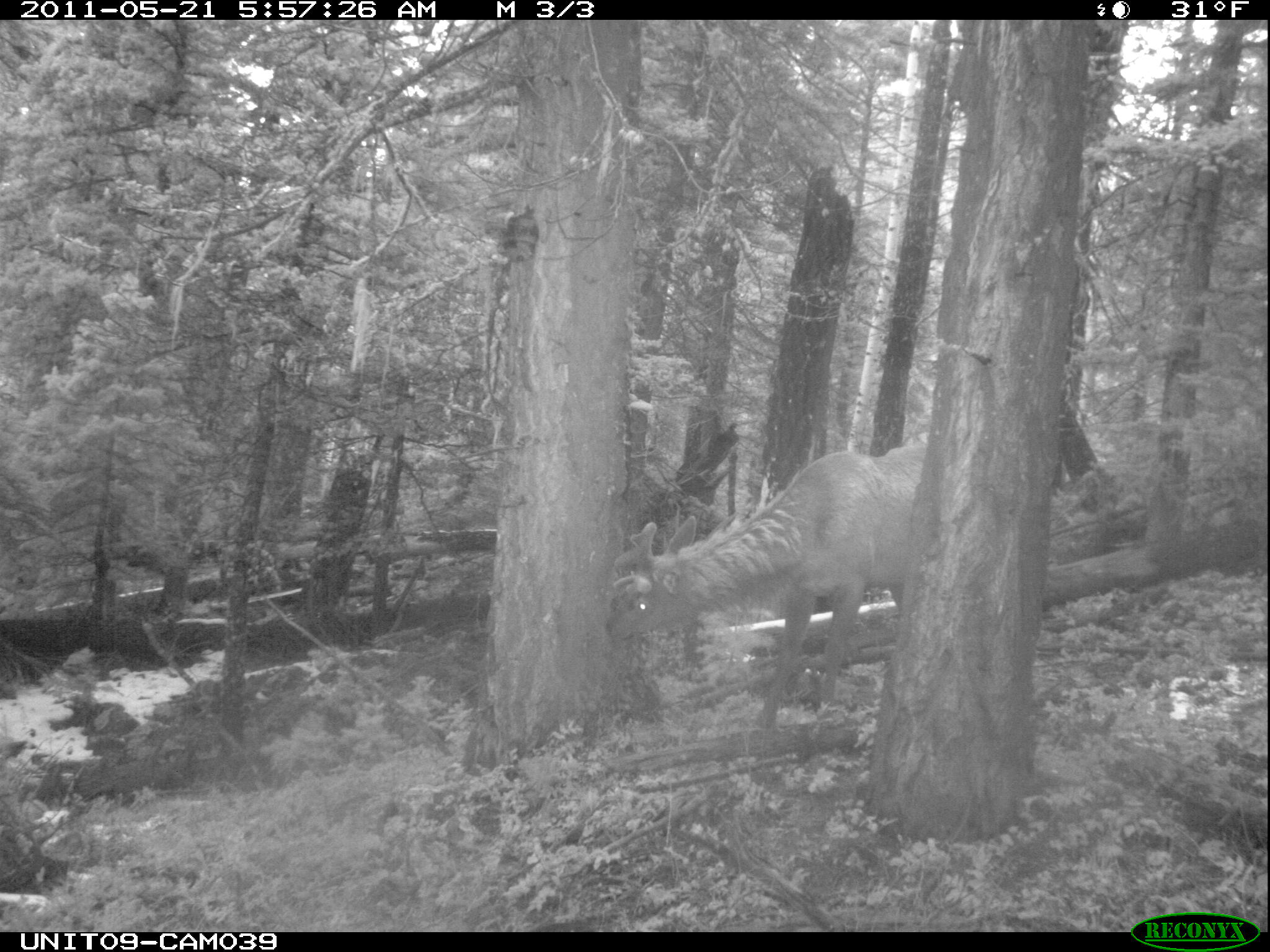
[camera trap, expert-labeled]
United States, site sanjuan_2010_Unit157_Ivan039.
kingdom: Animalia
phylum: Chordata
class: Mammalia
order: Artiodactyla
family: Cervidae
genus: Cervus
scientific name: Cervus elaphus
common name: red deer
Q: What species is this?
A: Cervus elaphus (red deer).